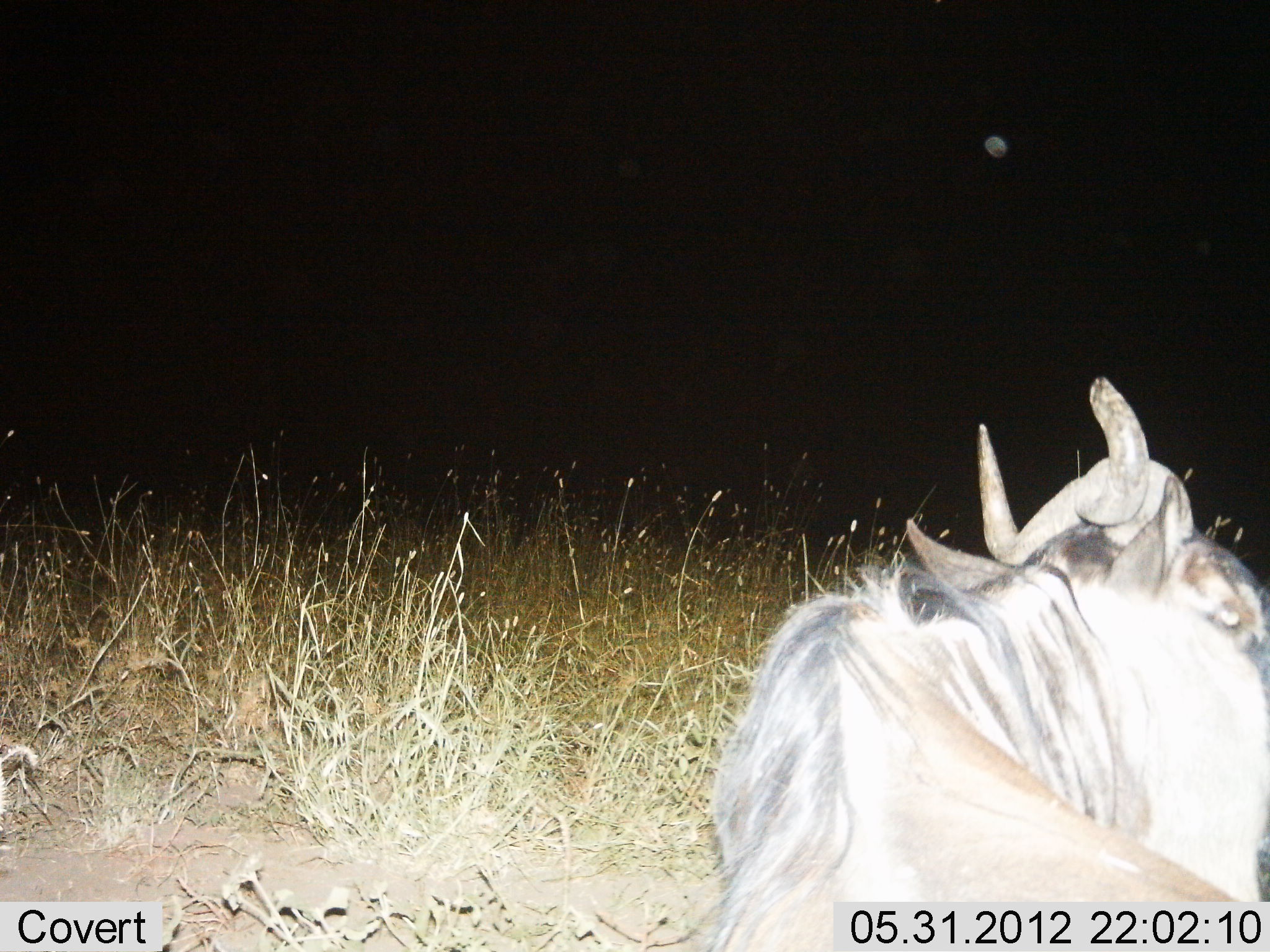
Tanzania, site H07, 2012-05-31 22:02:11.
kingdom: Animalia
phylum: Chordata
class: Mammalia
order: Artiodactyla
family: Bovidae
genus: Connochaetes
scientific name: Connochaetes taurinus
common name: blue wildebeest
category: wildebeest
Wildebeest (blue wildebeest) (Connochaetes taurinus), count 1. Behavior (volunteer vote fractions): standing 20%, resting 80%, moving 0%, interacting 0%. Young present (vote fraction): 0%. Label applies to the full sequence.